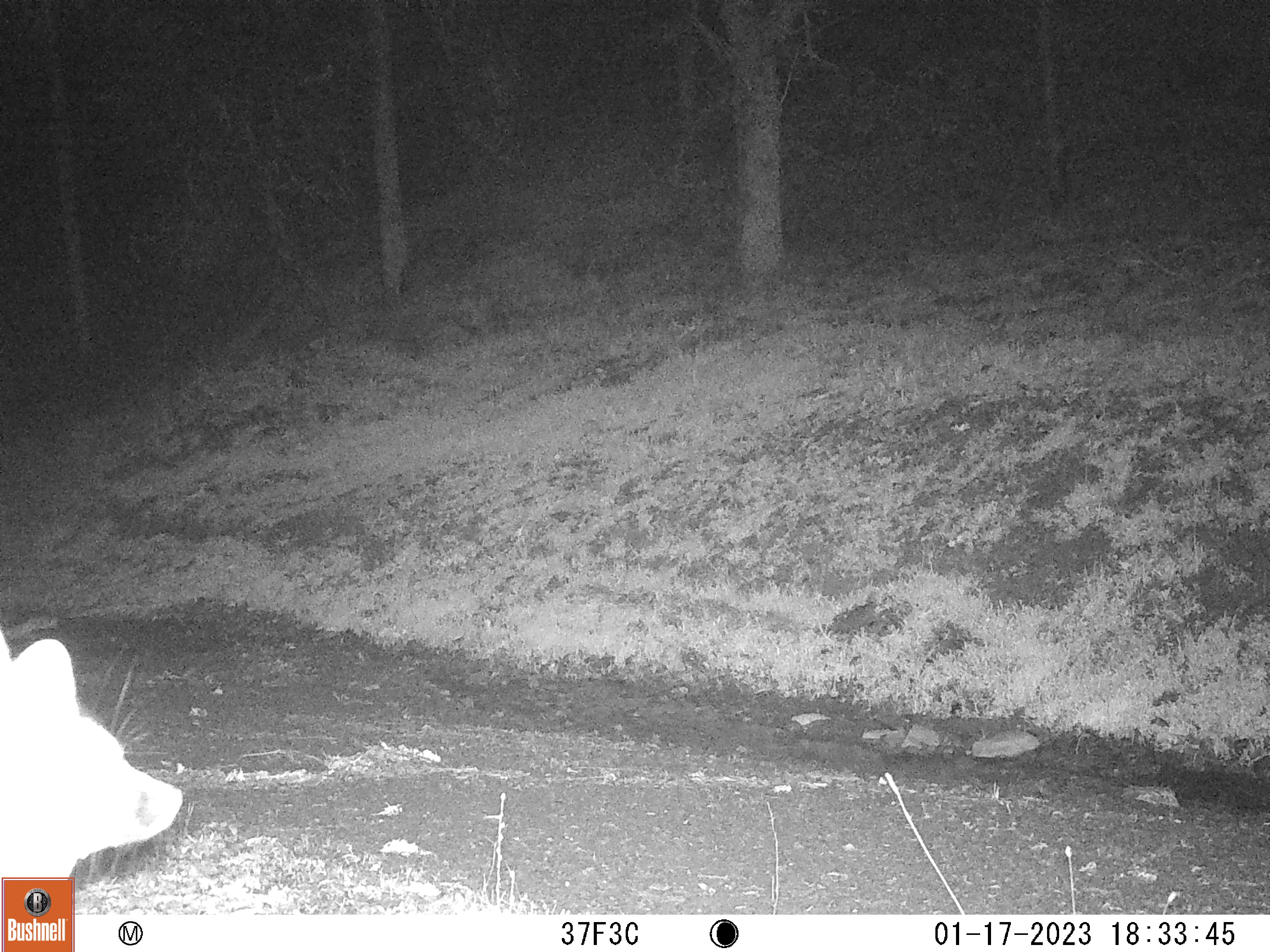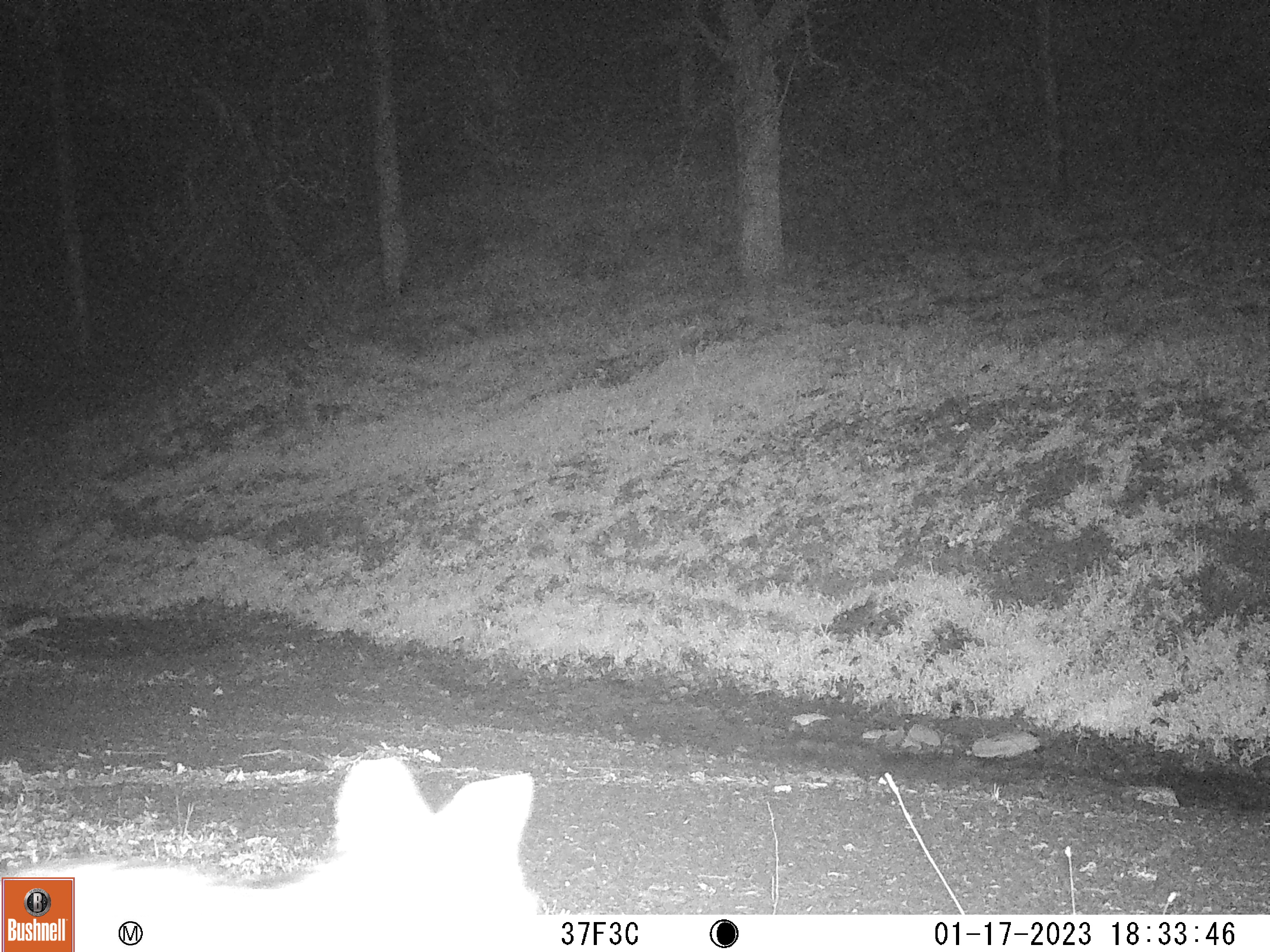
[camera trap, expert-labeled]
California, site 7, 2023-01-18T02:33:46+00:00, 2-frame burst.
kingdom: Animalia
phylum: Chordata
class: Mammalia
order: Carnivora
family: Canidae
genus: Urocyon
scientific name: Urocyon cinereoargenteus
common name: gray fox